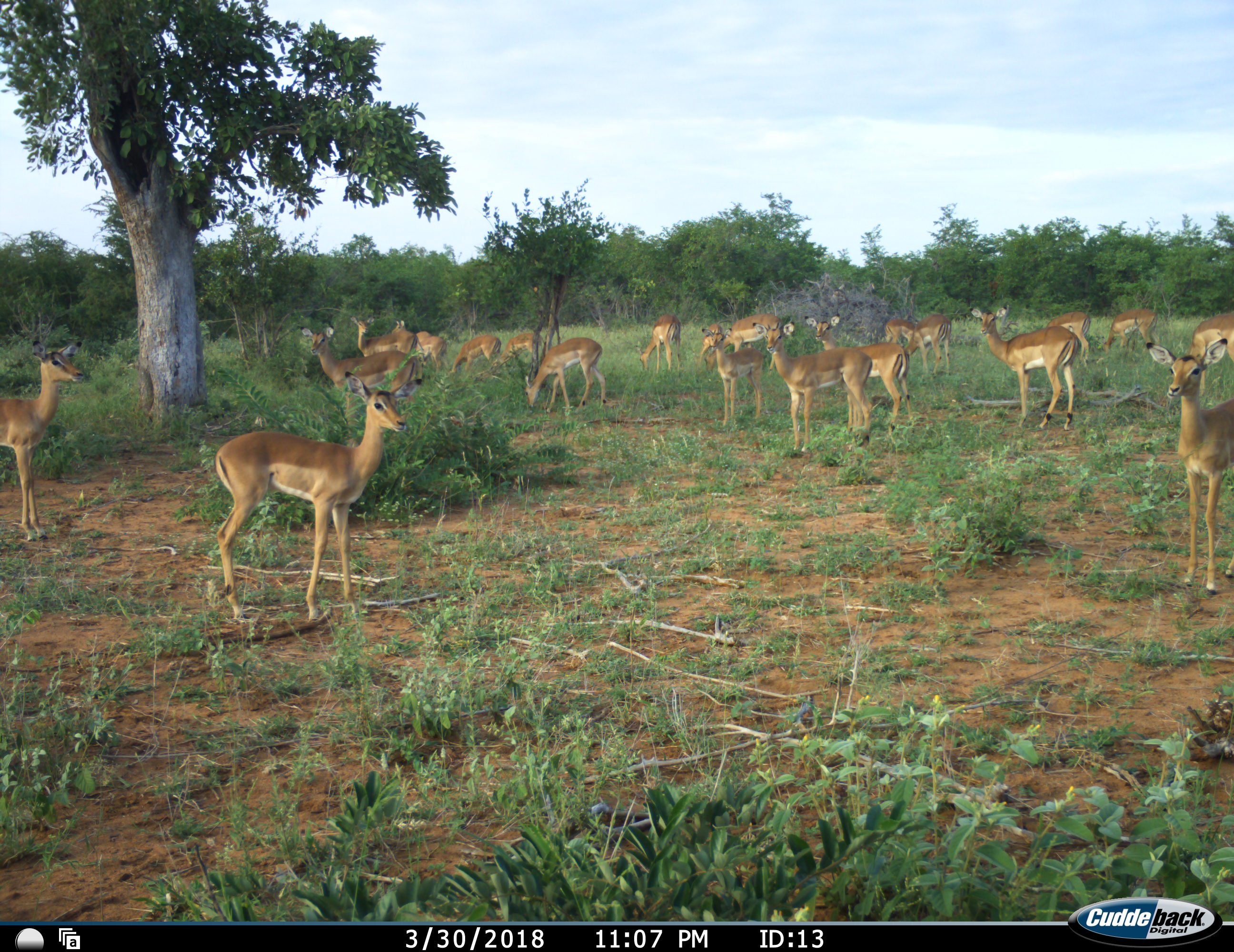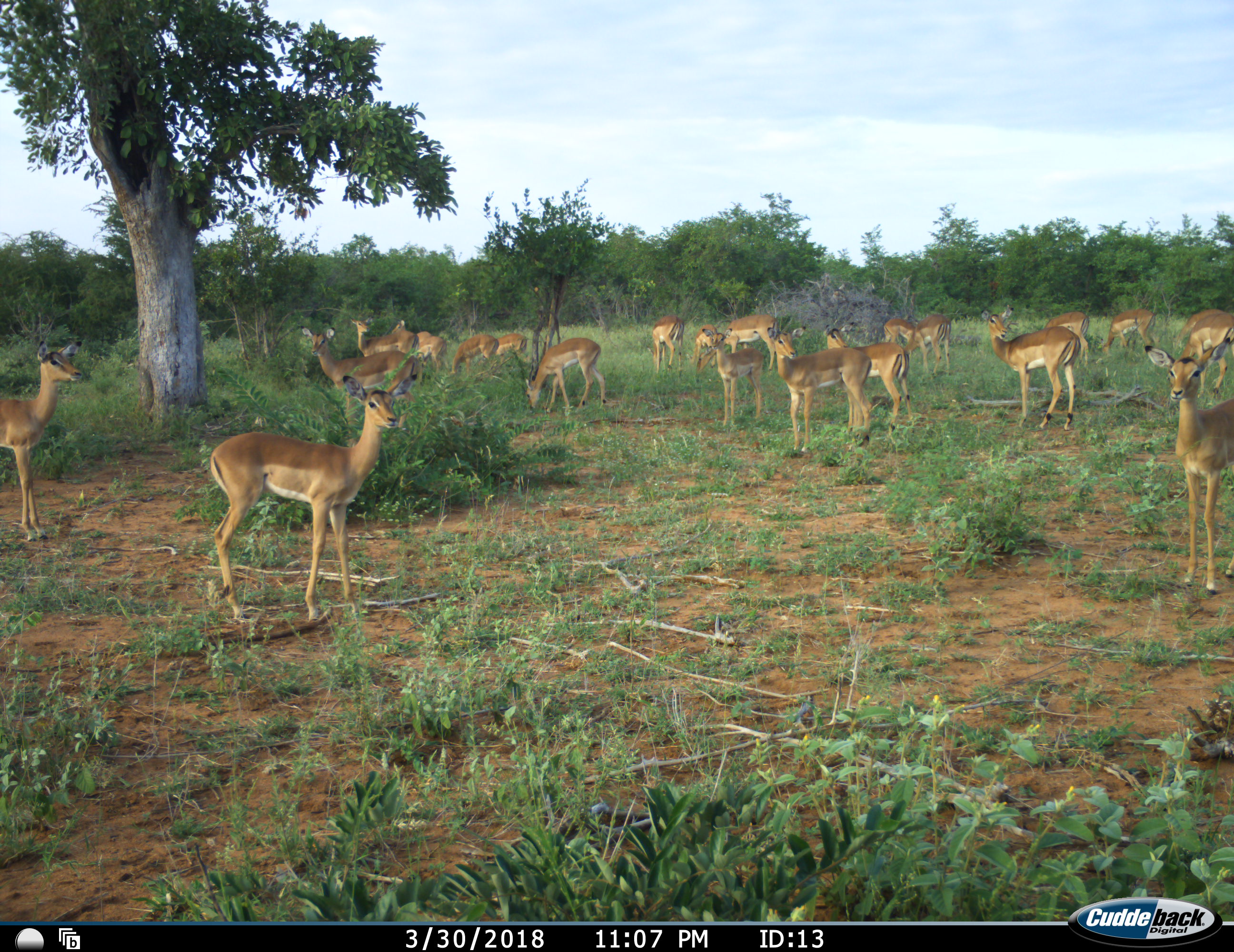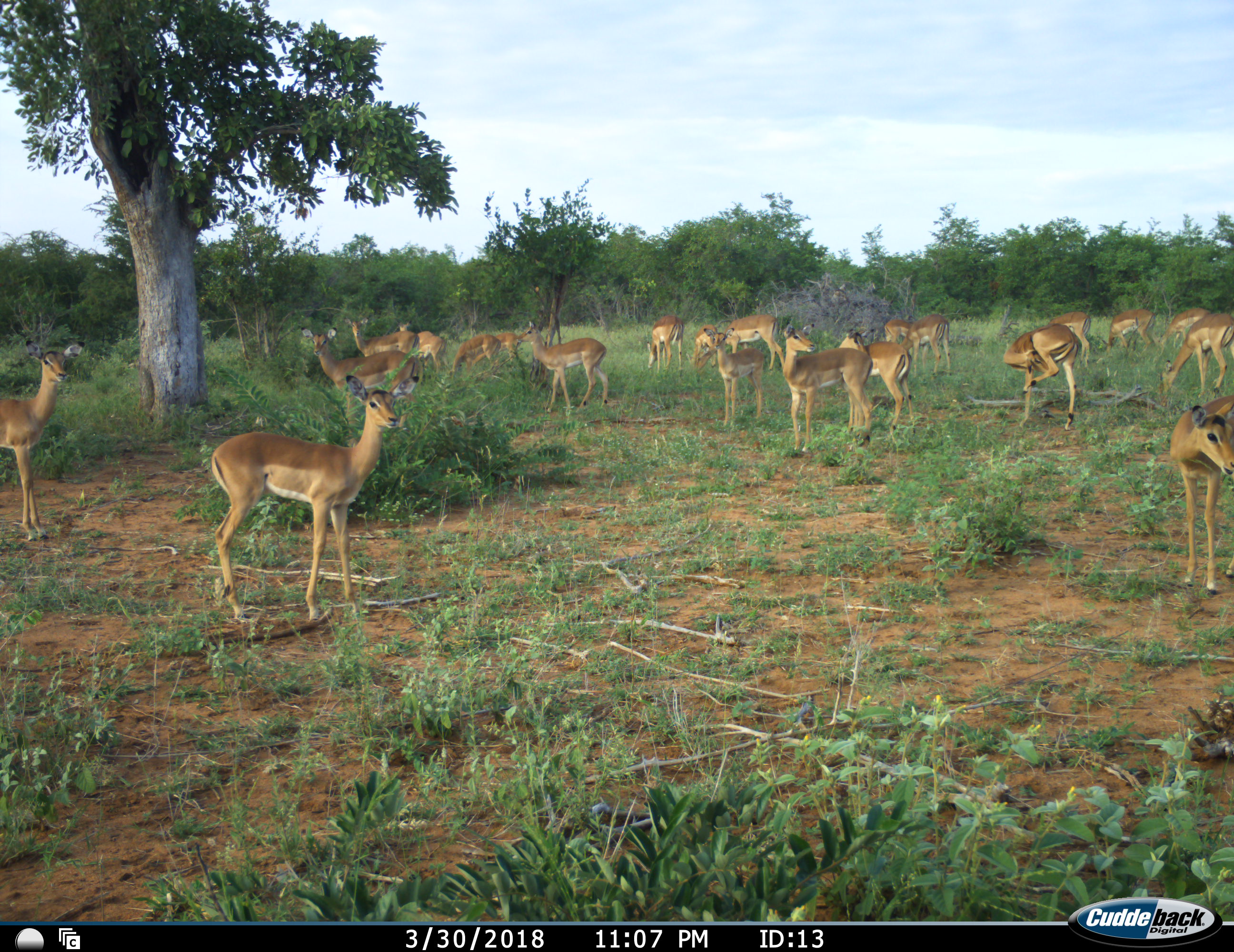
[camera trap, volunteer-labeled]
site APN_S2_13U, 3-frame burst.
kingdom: Animalia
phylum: Chordata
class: Mammalia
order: Artiodactyla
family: Bovidae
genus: Aepyceros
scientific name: Aepyceros melampus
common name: impala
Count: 11-50.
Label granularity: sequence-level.